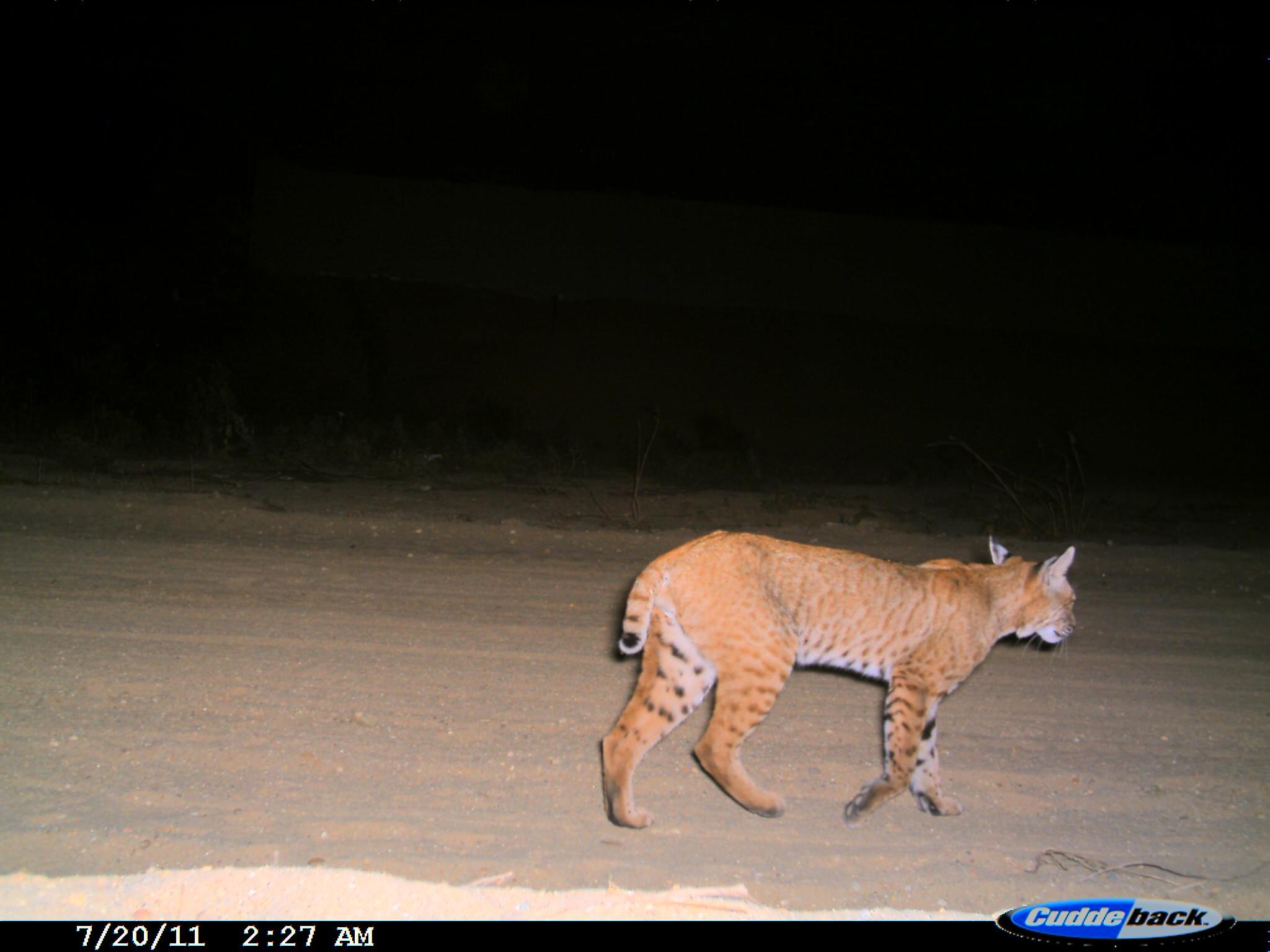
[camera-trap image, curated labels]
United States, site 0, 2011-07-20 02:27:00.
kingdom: Animalia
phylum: Chordata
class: Mammalia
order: Carnivora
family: Felidae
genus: Lynx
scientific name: Lynx rufus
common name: bobcat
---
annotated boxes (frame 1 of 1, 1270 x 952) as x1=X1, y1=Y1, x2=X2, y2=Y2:
bobcat: x1=573, y1=490, x2=1087, y2=844